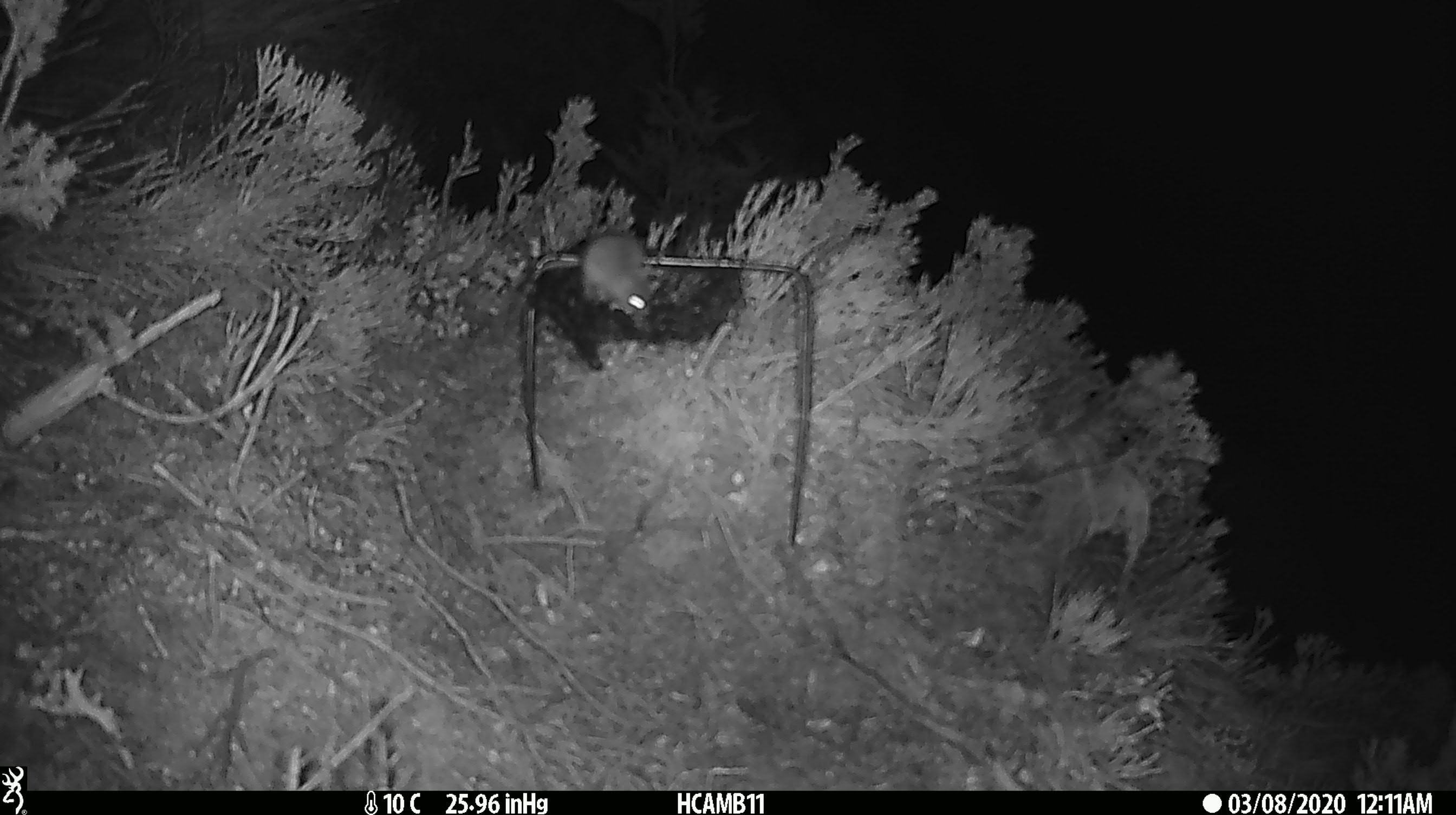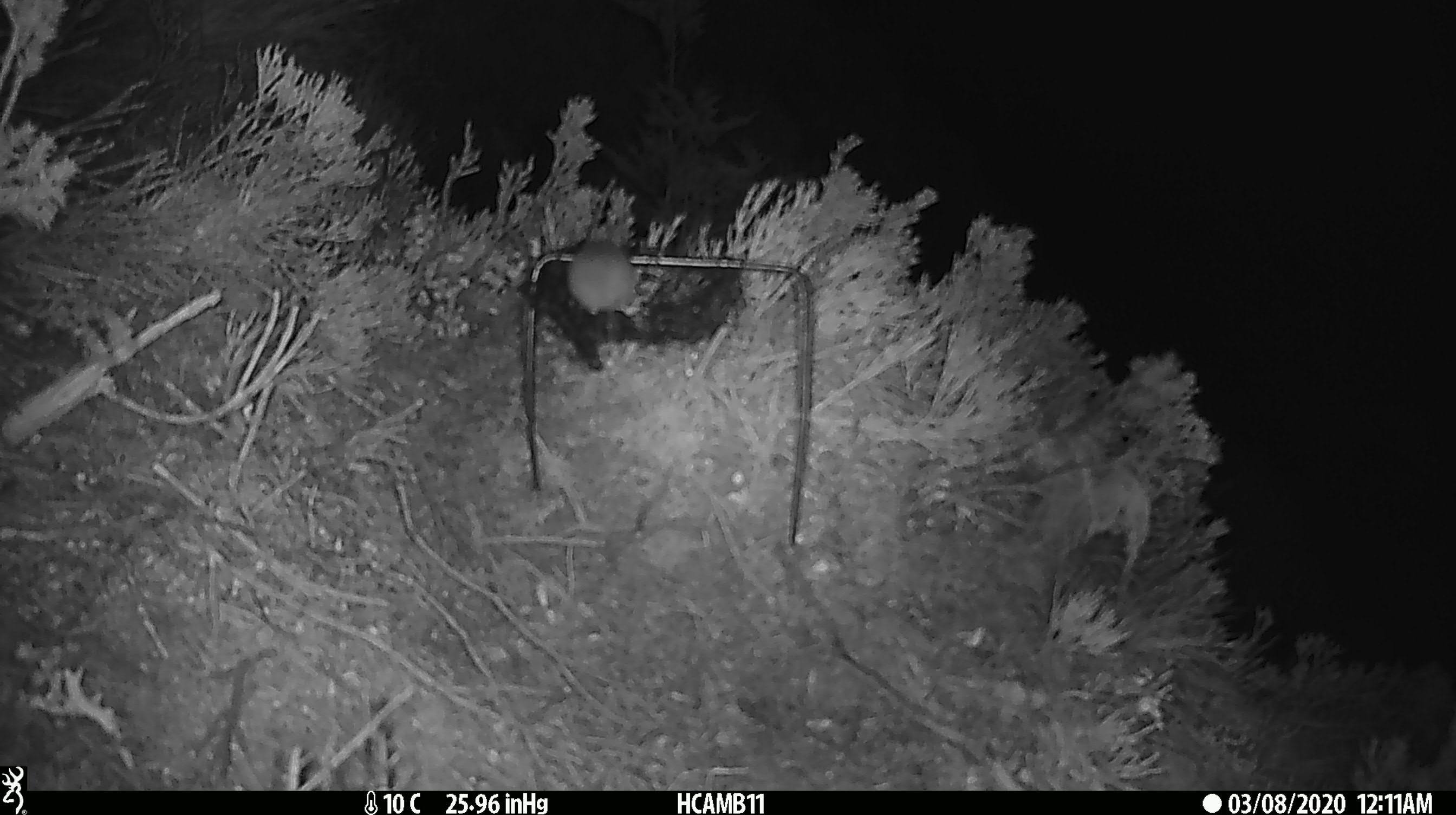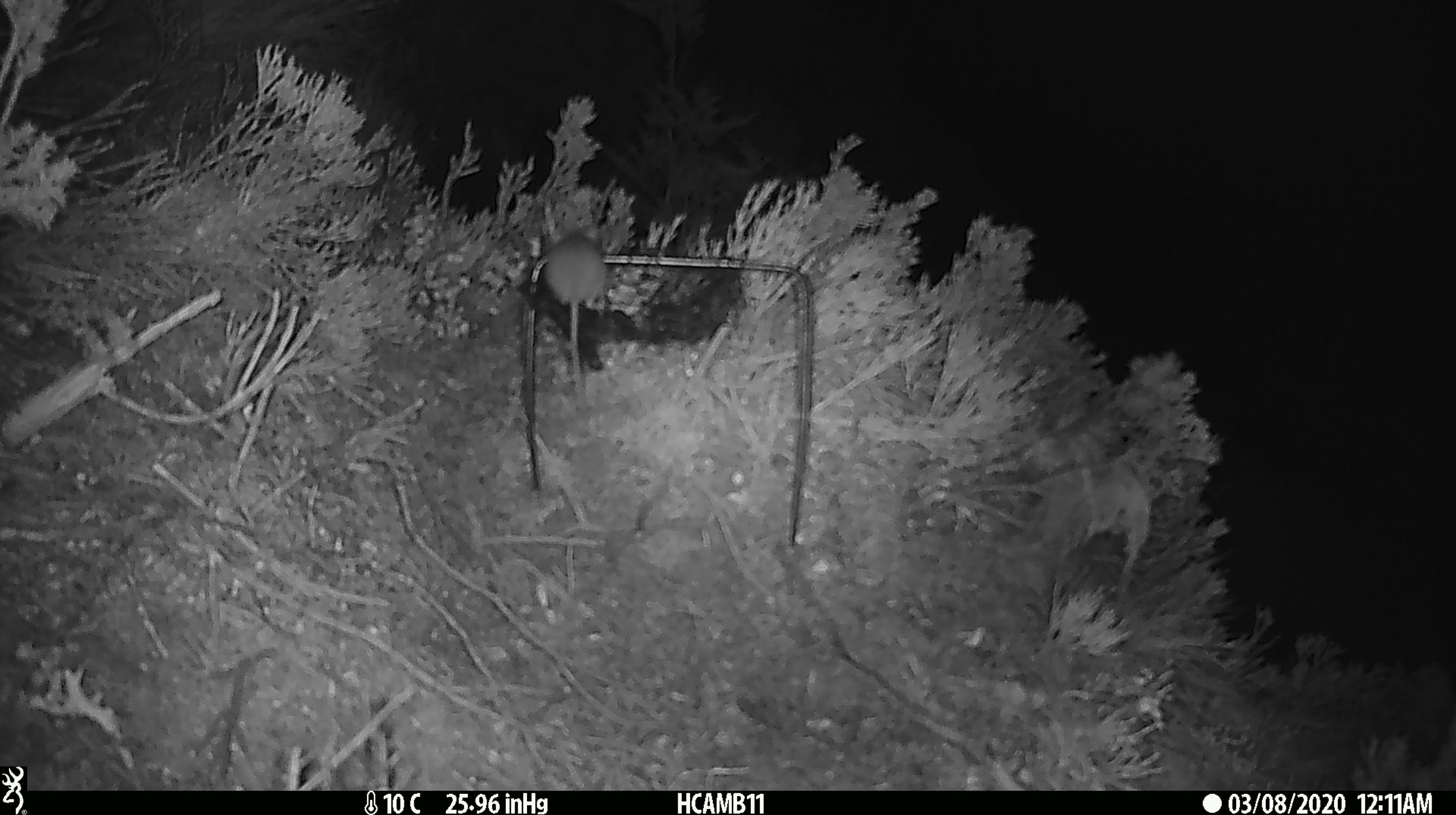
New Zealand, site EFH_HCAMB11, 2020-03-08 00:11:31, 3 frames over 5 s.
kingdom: Animalia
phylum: Chordata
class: Mammalia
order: Rodentia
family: Muridae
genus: Mus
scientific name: Mus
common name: mouse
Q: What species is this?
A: Mouse (Mus).